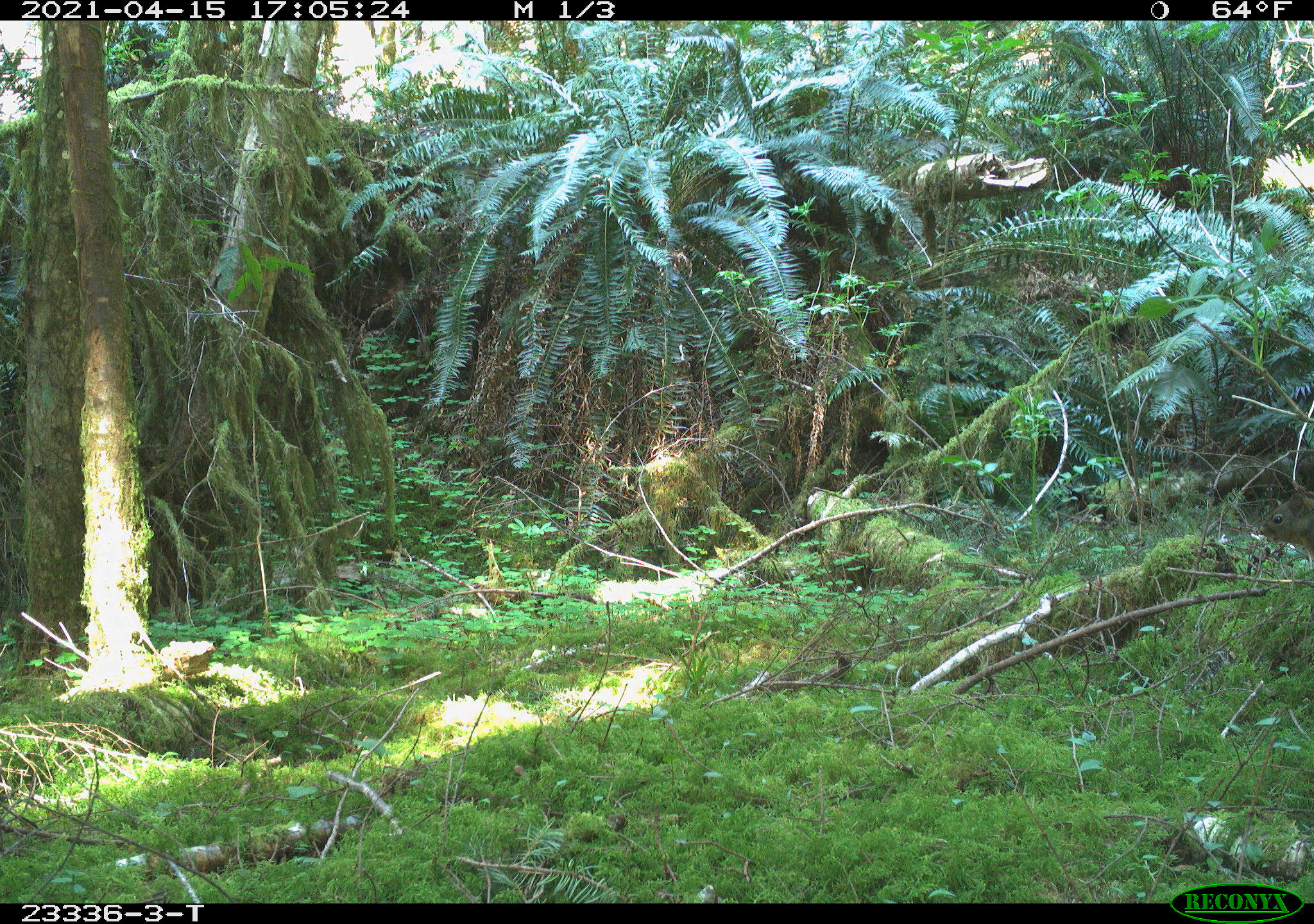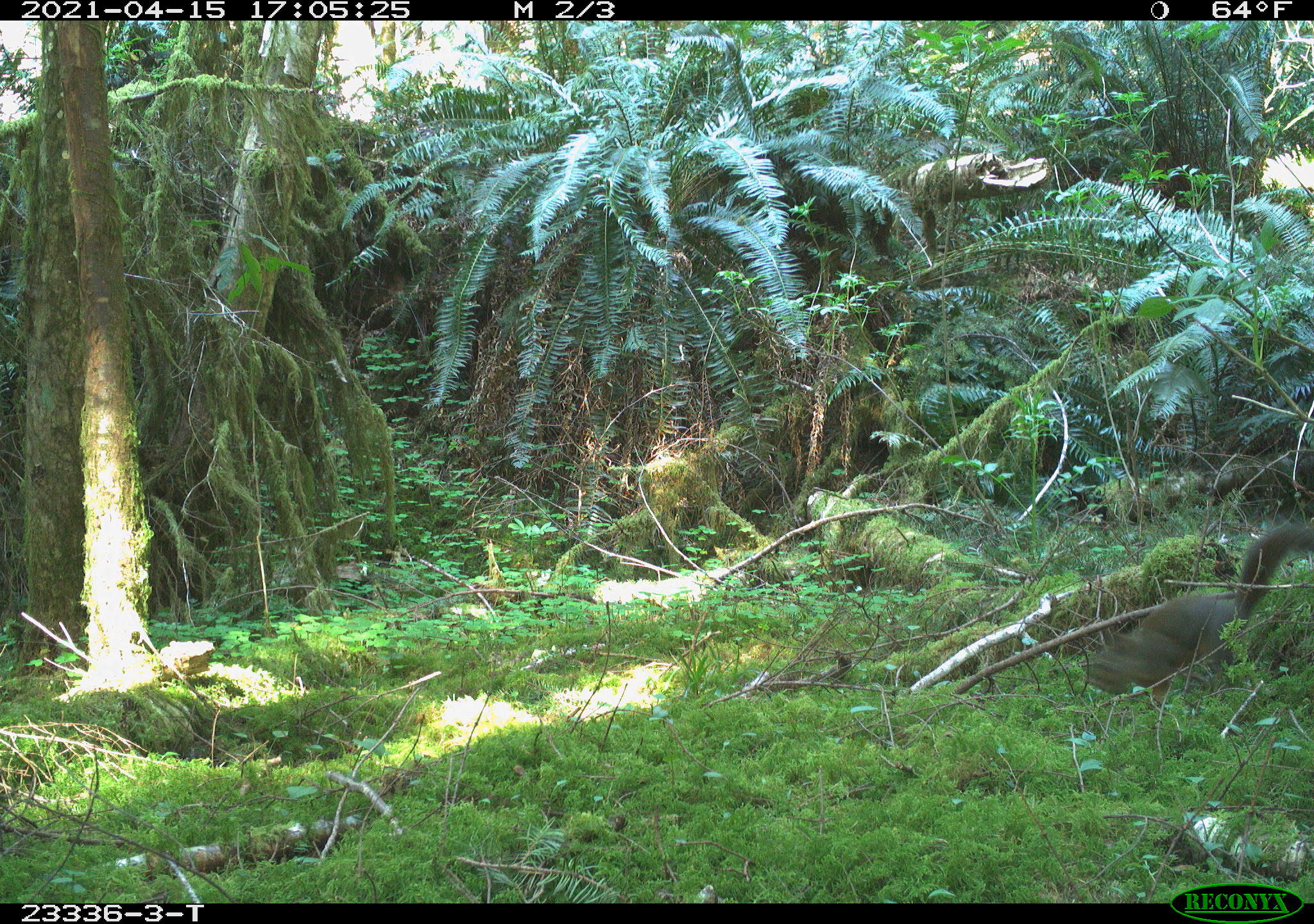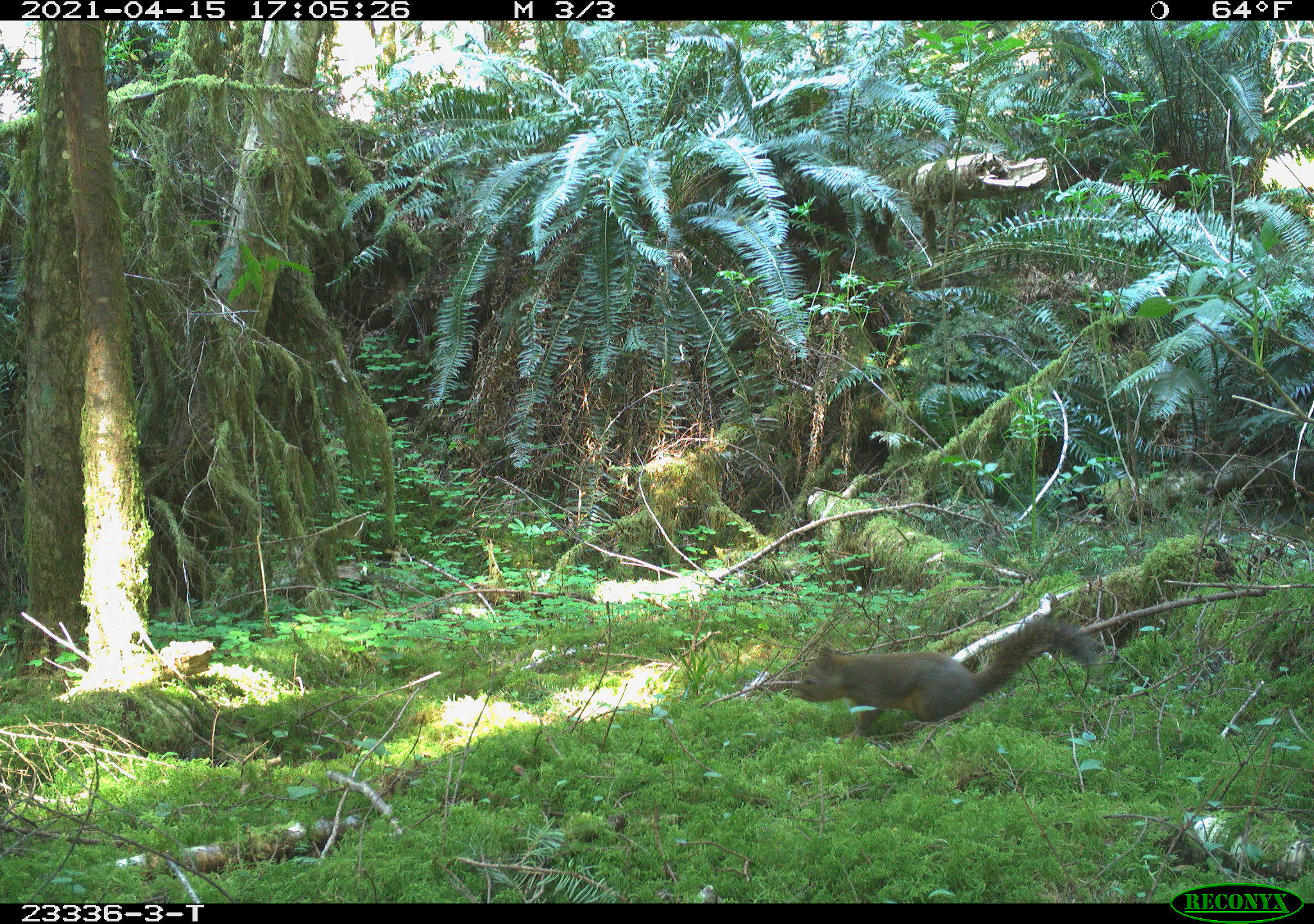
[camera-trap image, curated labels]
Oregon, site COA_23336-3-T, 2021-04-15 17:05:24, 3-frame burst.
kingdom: Animalia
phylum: Chordata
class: Mammalia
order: Rodentia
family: Sciuridae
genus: Tamiasciurus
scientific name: Tamiasciurus douglasii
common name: douglas squirrel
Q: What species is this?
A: Douglas squirrel (Tamiasciurus douglasii).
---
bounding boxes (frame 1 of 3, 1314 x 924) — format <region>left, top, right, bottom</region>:
douglas squirrel: <region>1255, 488, 1312, 568</region>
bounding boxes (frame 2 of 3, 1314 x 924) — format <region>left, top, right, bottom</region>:
douglas squirrel: <region>1078, 519, 1306, 711</region>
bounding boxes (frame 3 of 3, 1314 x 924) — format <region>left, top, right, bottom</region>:
douglas squirrel: <region>789, 613, 1095, 752</region>